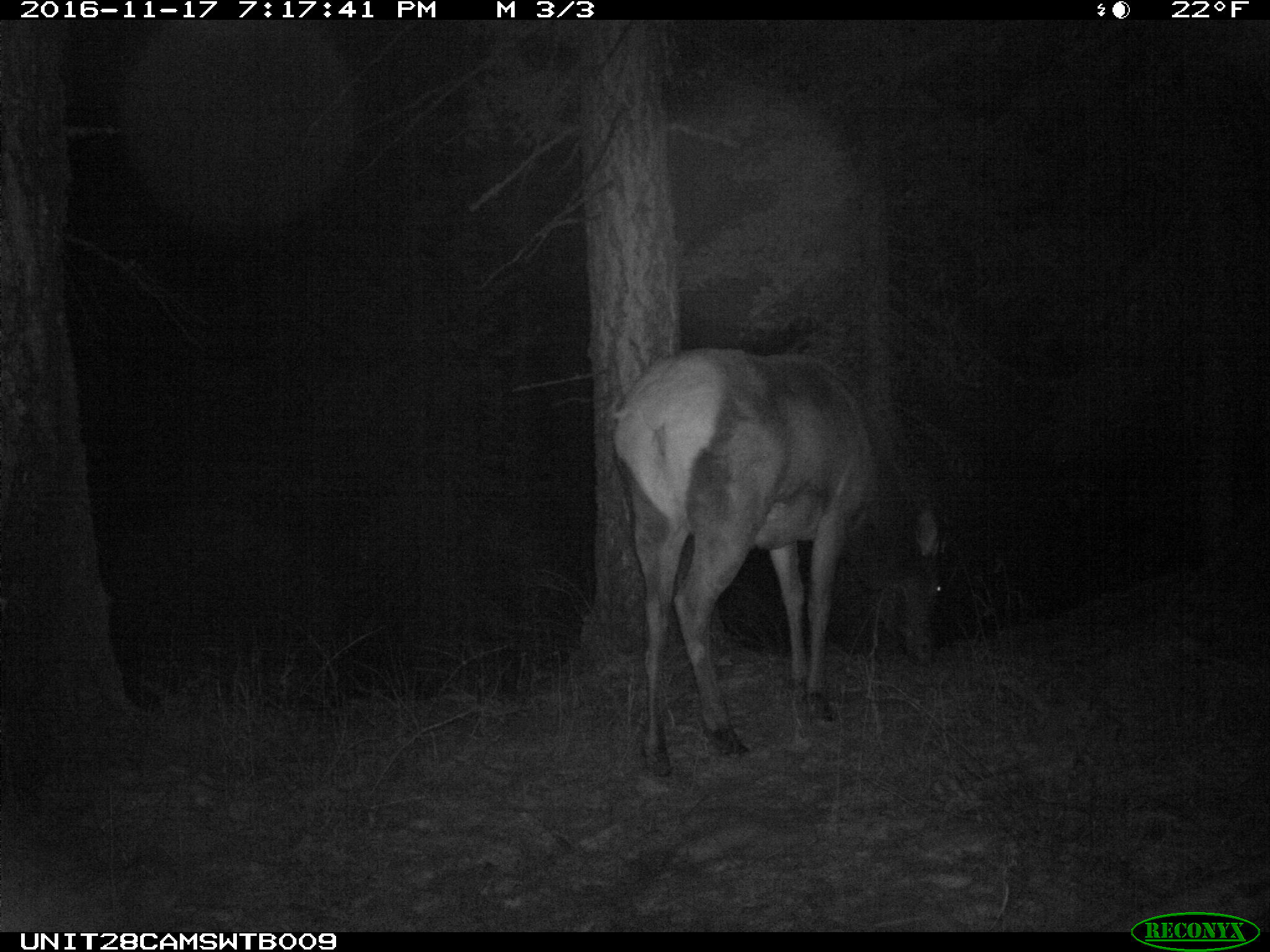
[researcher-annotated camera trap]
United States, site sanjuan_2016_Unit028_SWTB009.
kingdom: Animalia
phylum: Chordata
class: Mammalia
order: Artiodactyla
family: Cervidae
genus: Cervus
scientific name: Cervus elaphus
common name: red deer